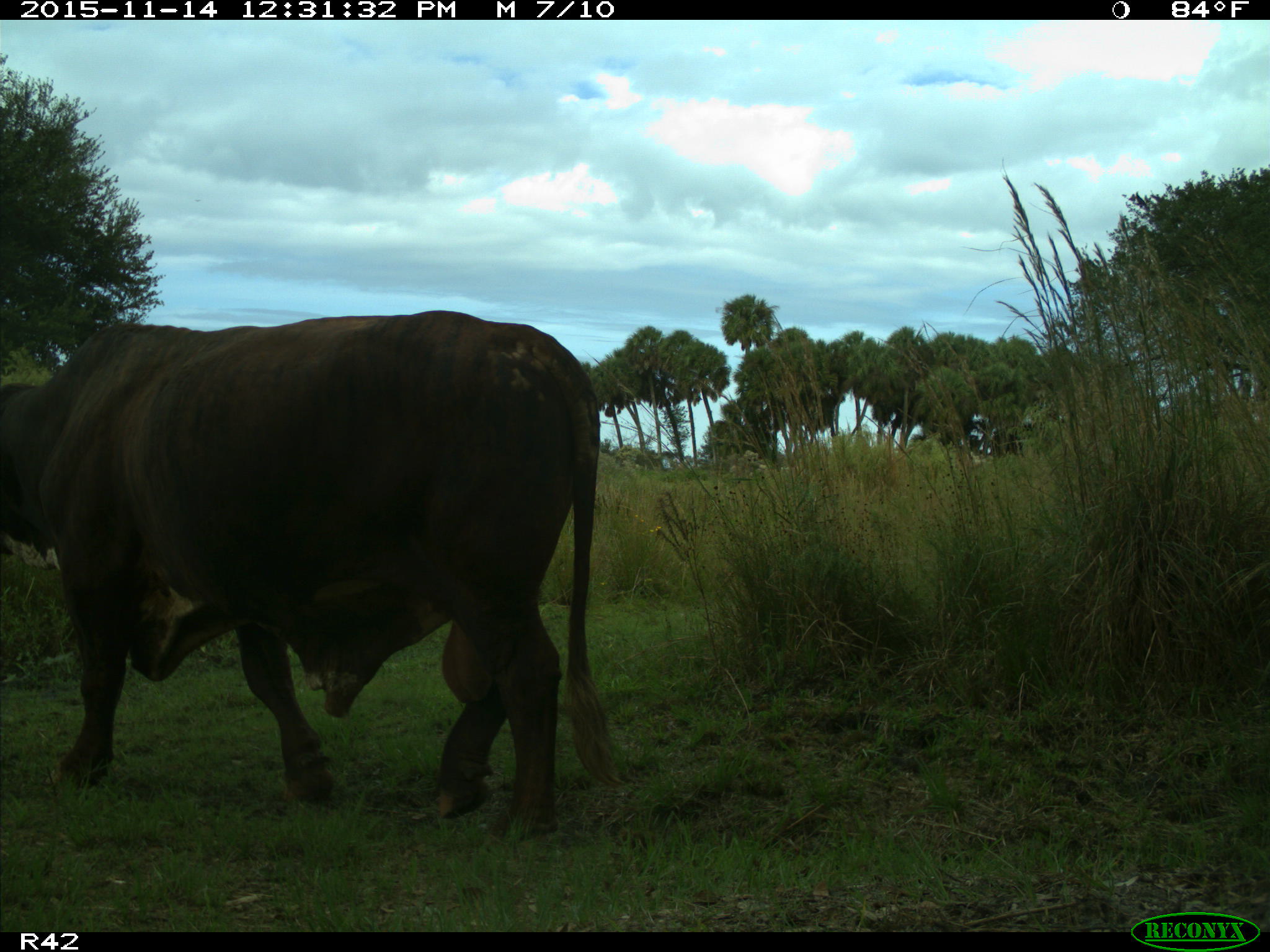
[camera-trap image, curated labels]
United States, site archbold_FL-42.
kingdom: Animalia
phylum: Chordata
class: Mammalia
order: Artiodactyla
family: Bovidae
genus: Bos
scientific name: Bos taurus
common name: domestic cow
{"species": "Bos taurus (domestic cow)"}